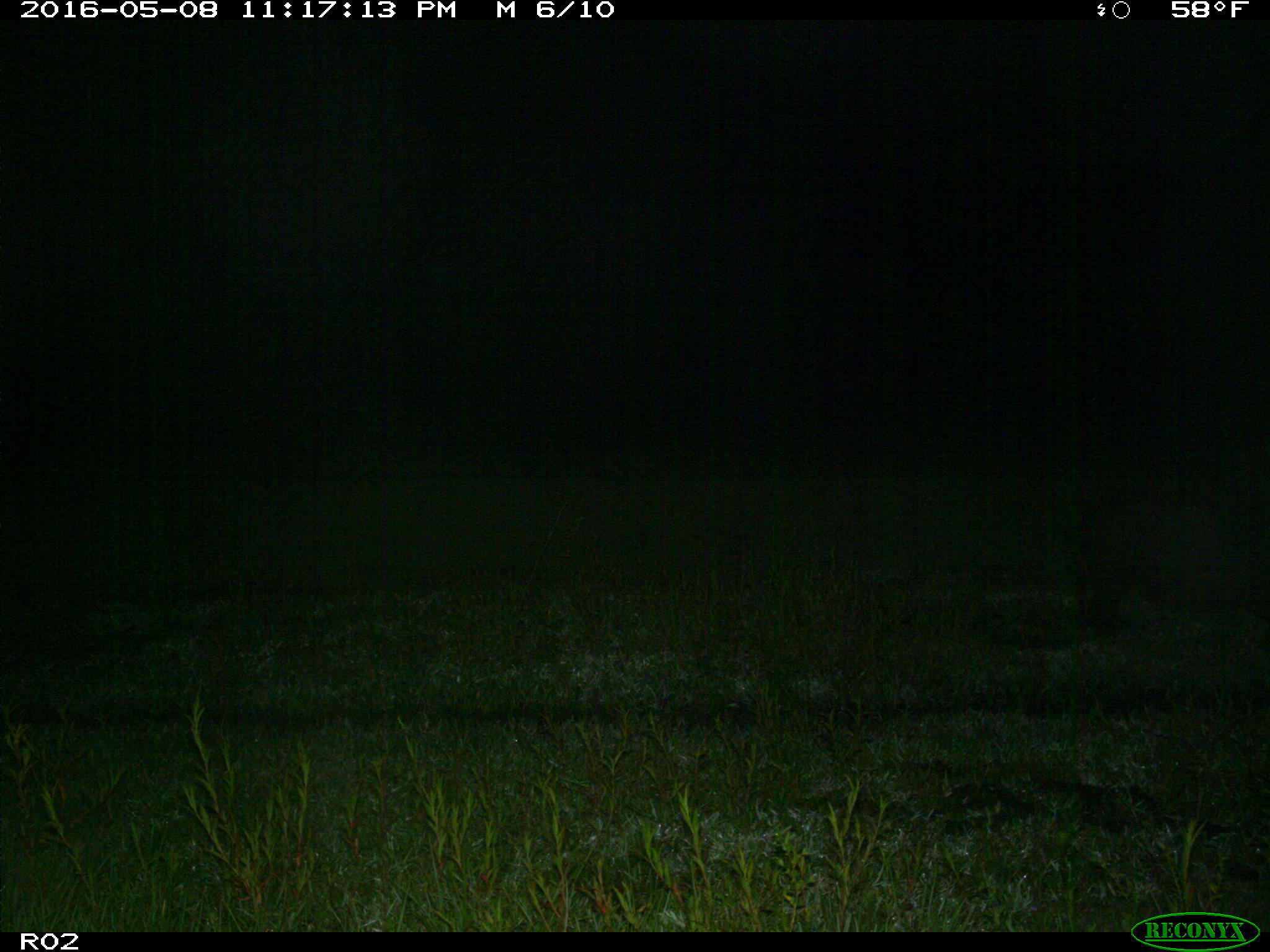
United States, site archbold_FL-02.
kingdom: Animalia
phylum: Chordata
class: Mammalia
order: Artiodactyla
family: Suidae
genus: Sus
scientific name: Sus scrofa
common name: wild boar